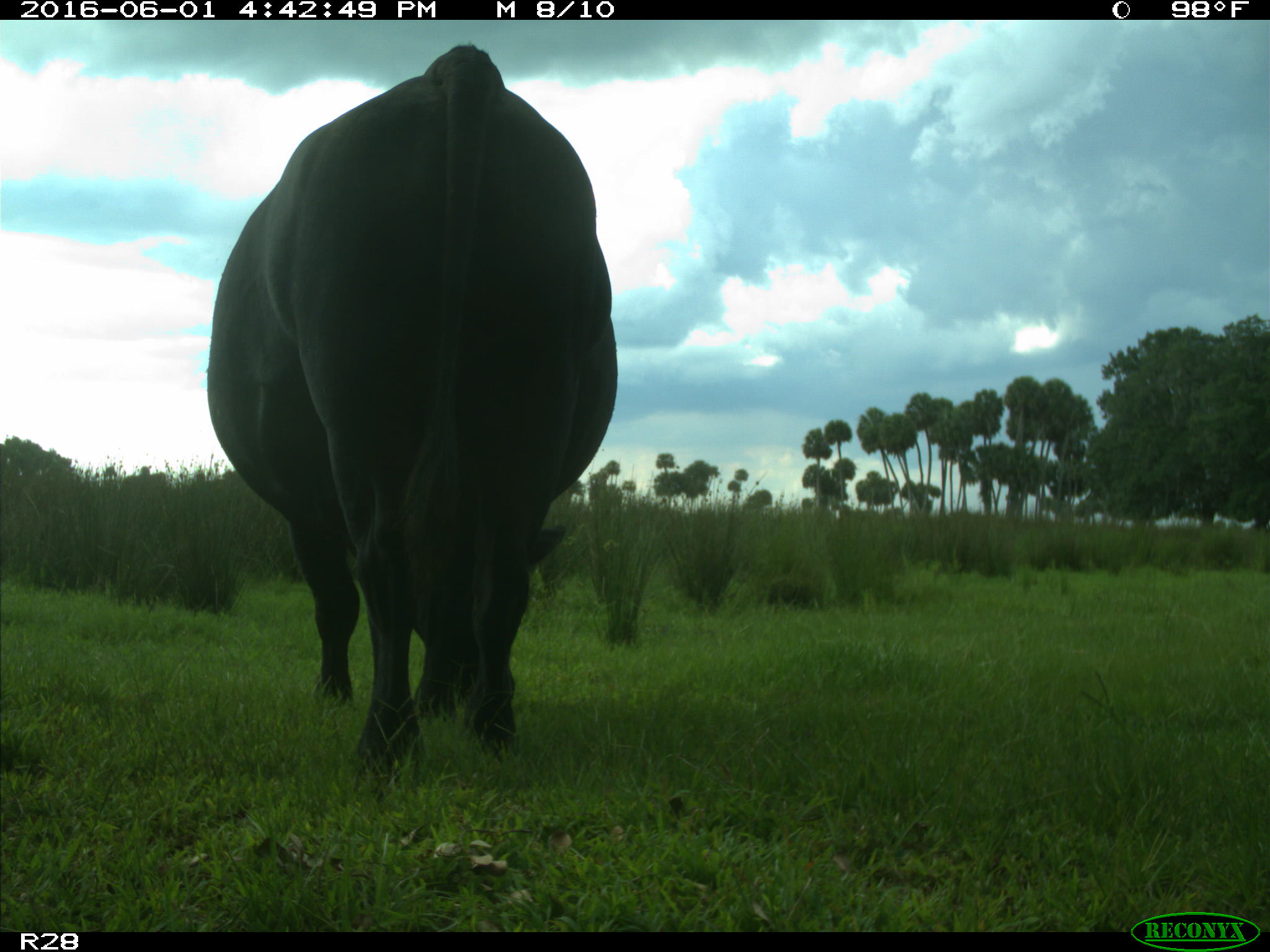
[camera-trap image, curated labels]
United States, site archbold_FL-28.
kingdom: Animalia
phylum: Chordata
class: Mammalia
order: Artiodactyla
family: Bovidae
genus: Bos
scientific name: Bos taurus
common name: domestic cow